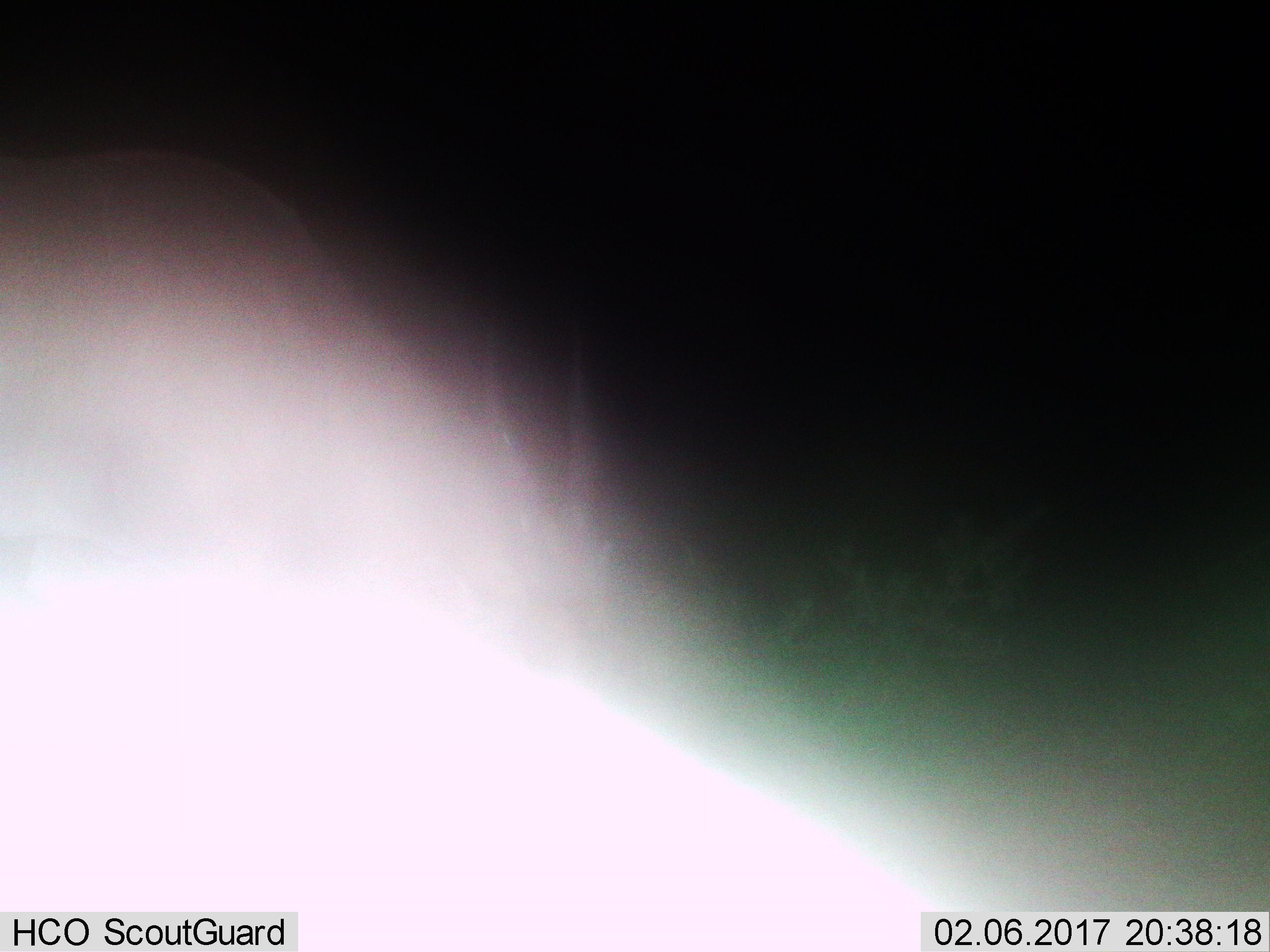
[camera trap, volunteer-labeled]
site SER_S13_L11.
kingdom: Animalia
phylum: Chordata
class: Mammalia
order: Artiodactyla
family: Bovidae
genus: Tragelaphus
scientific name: Tragelaphus oryx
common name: eland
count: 1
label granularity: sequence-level